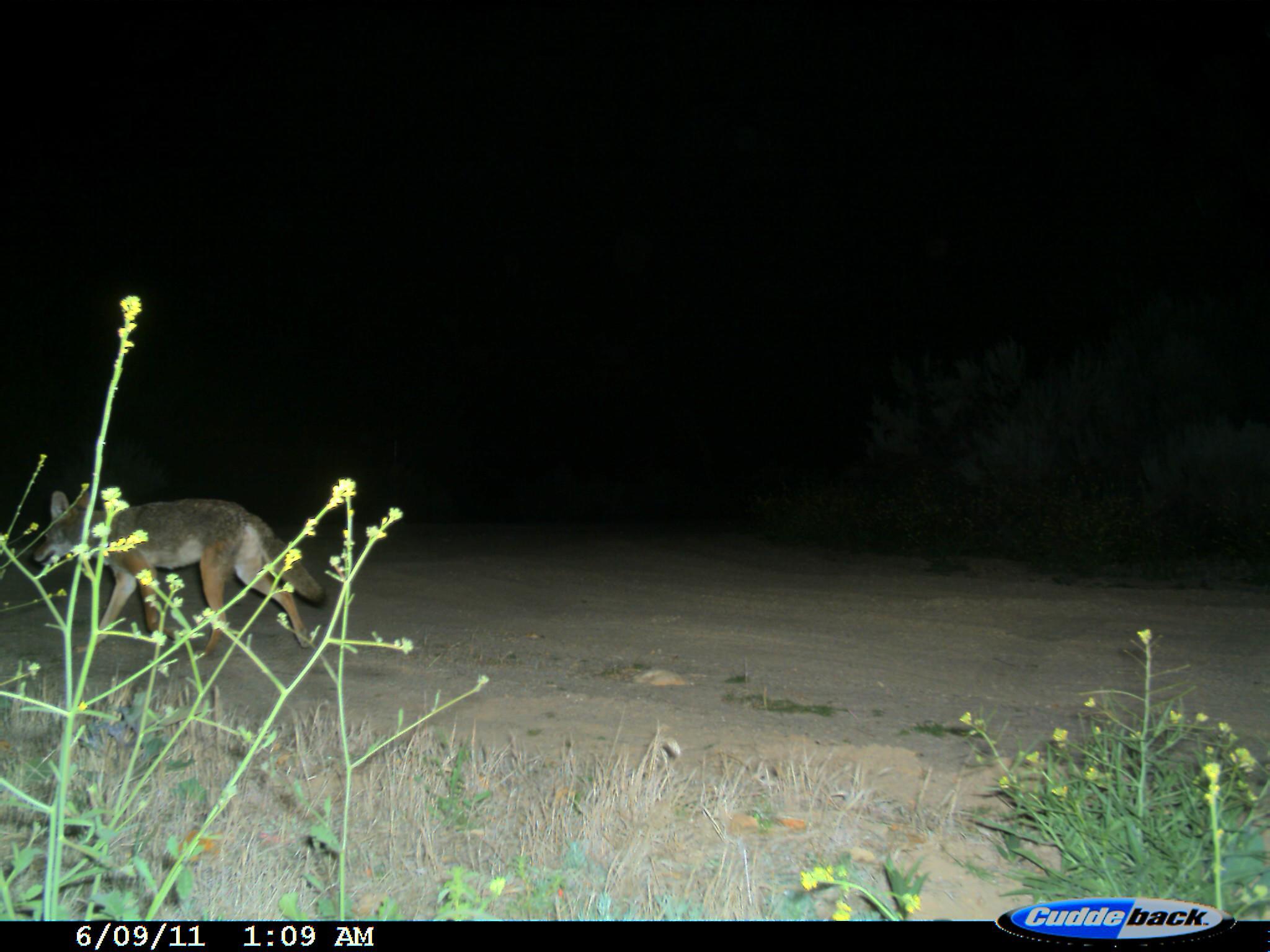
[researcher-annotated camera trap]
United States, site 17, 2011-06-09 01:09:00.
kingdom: Animalia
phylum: Chordata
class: Mammalia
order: Carnivora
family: Canidae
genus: Canis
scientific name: Canis latrans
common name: coyote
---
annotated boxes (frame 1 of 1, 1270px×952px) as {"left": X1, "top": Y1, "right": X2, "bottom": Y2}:
coyote: {"left": 35, "top": 489, "right": 330, "bottom": 660}